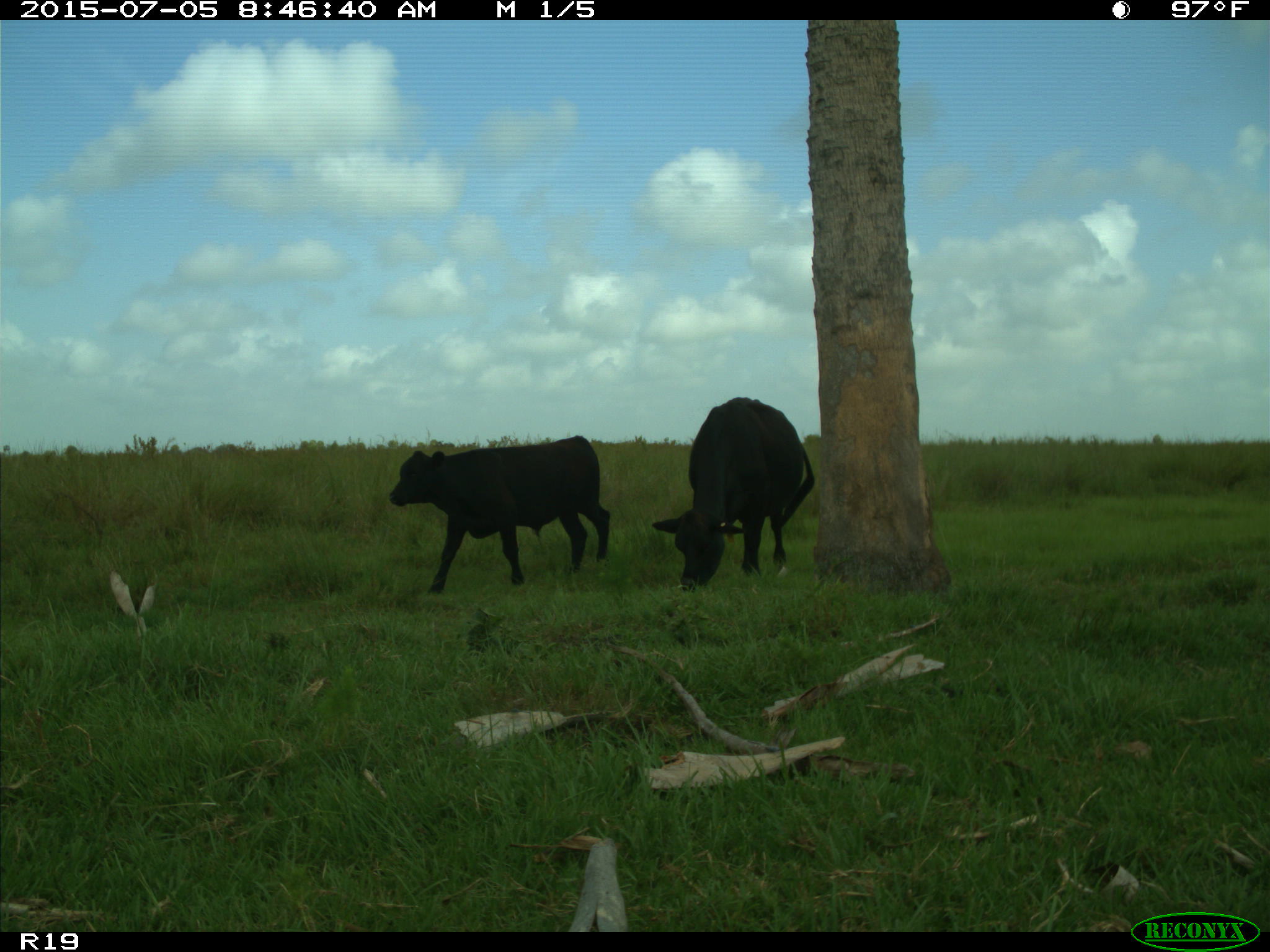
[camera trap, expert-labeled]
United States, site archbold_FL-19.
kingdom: Animalia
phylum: Chordata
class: Mammalia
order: Artiodactyla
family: Bovidae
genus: Bos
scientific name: Bos taurus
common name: domestic cow